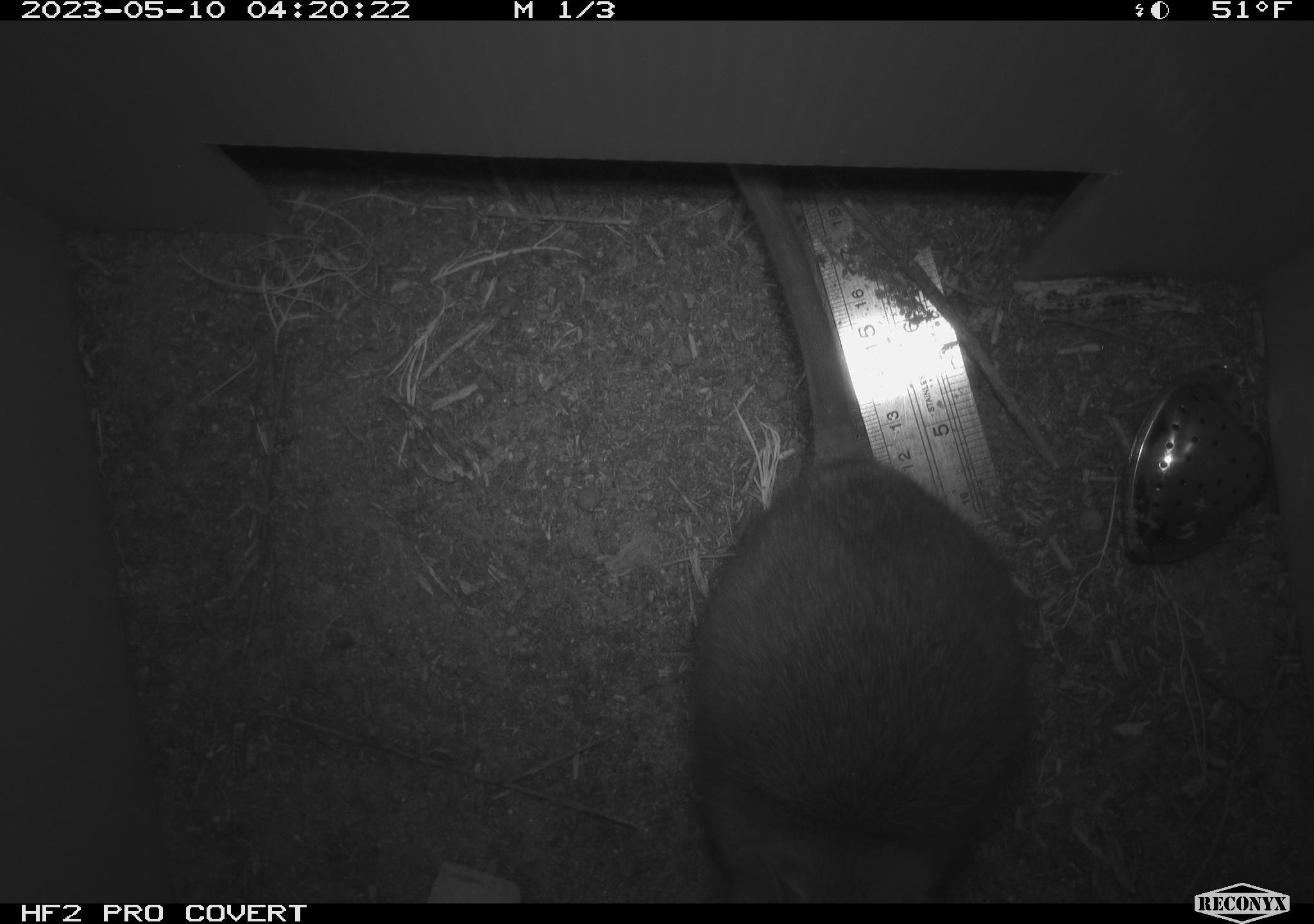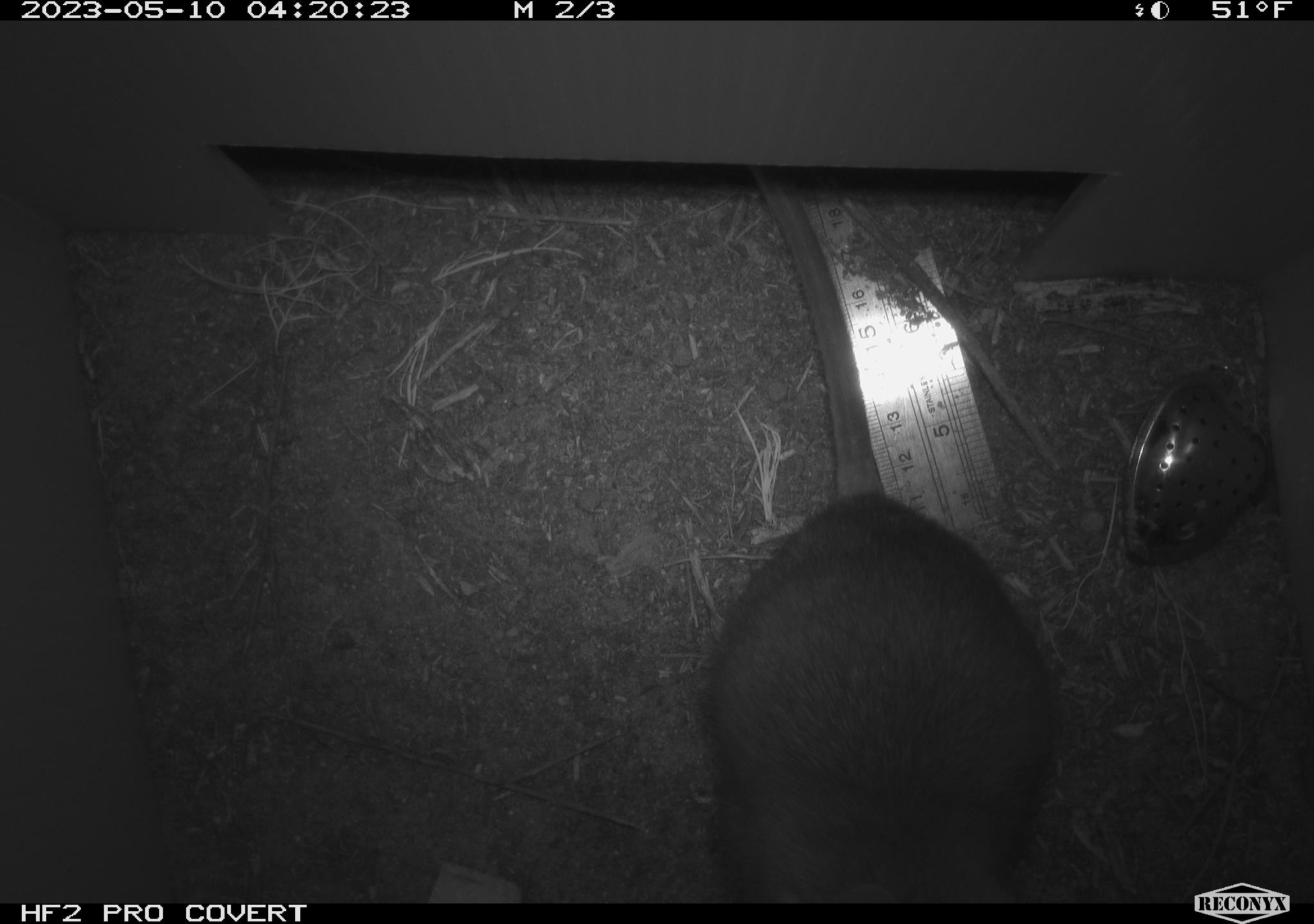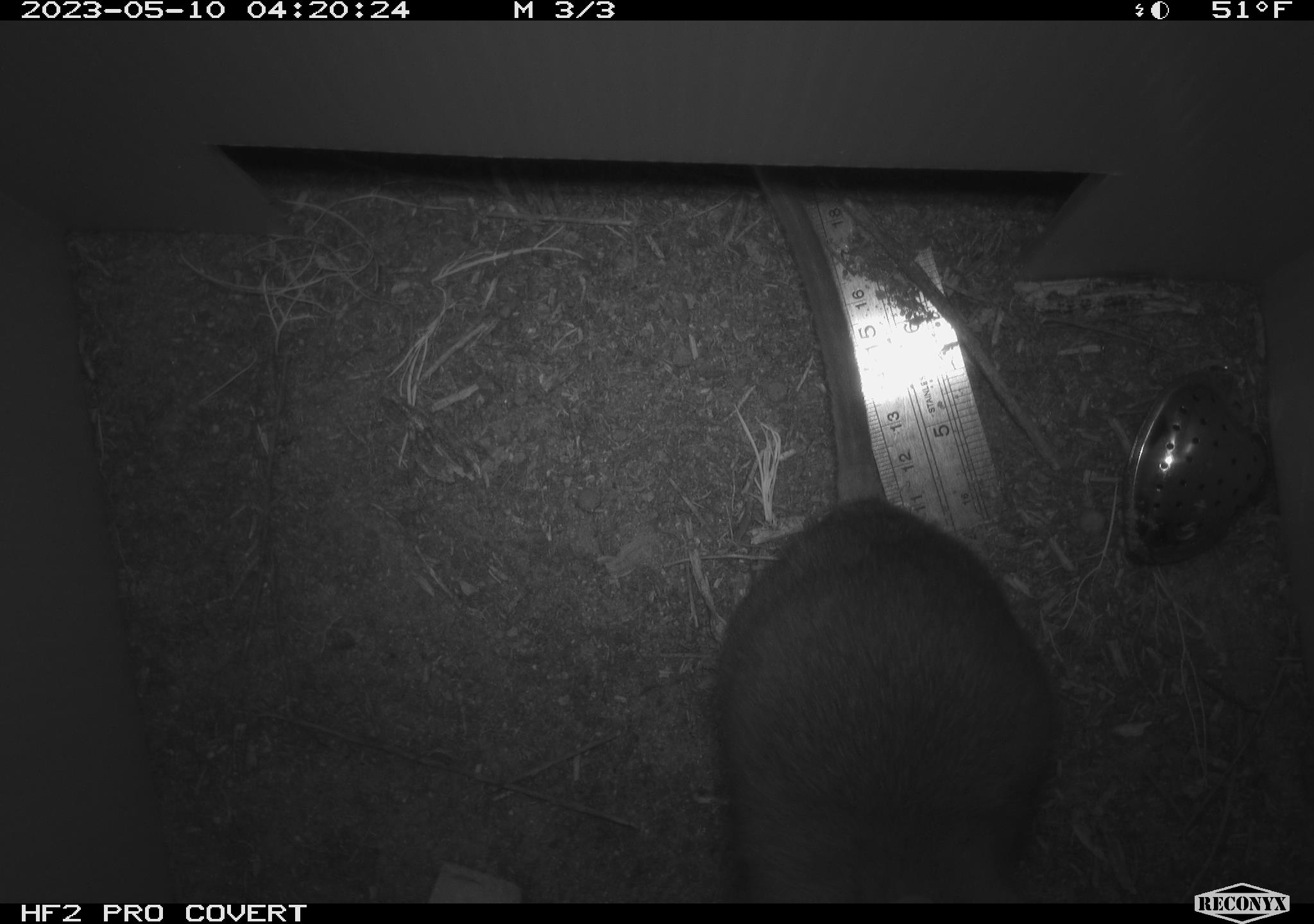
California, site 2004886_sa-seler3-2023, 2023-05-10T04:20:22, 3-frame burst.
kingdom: Animalia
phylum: Chordata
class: Mammalia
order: Rodentia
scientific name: Rodentia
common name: woodrat or rat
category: woodrat or rat species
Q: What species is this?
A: Woodrat or rat species (woodrat or rat) (Rodentia).